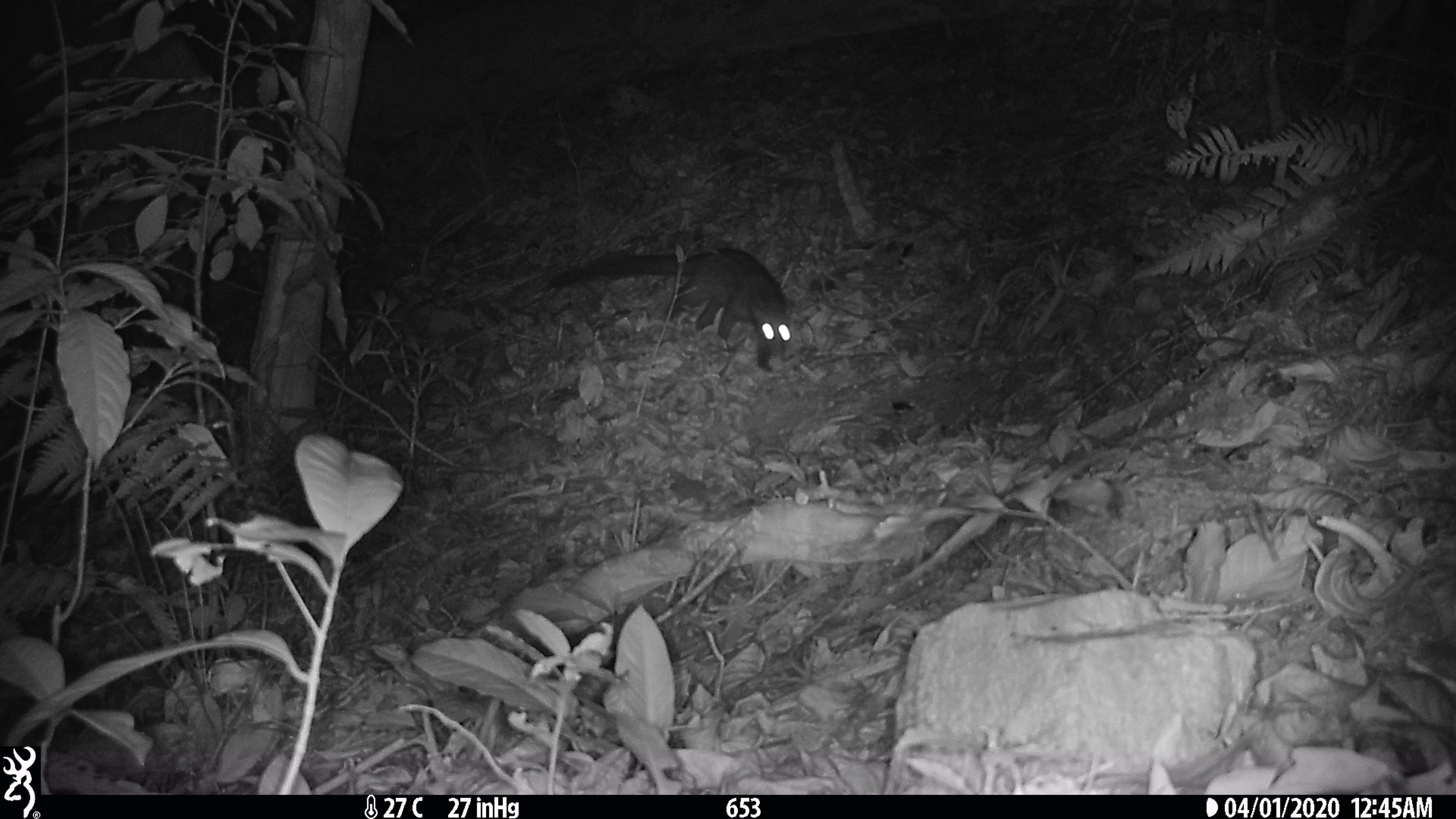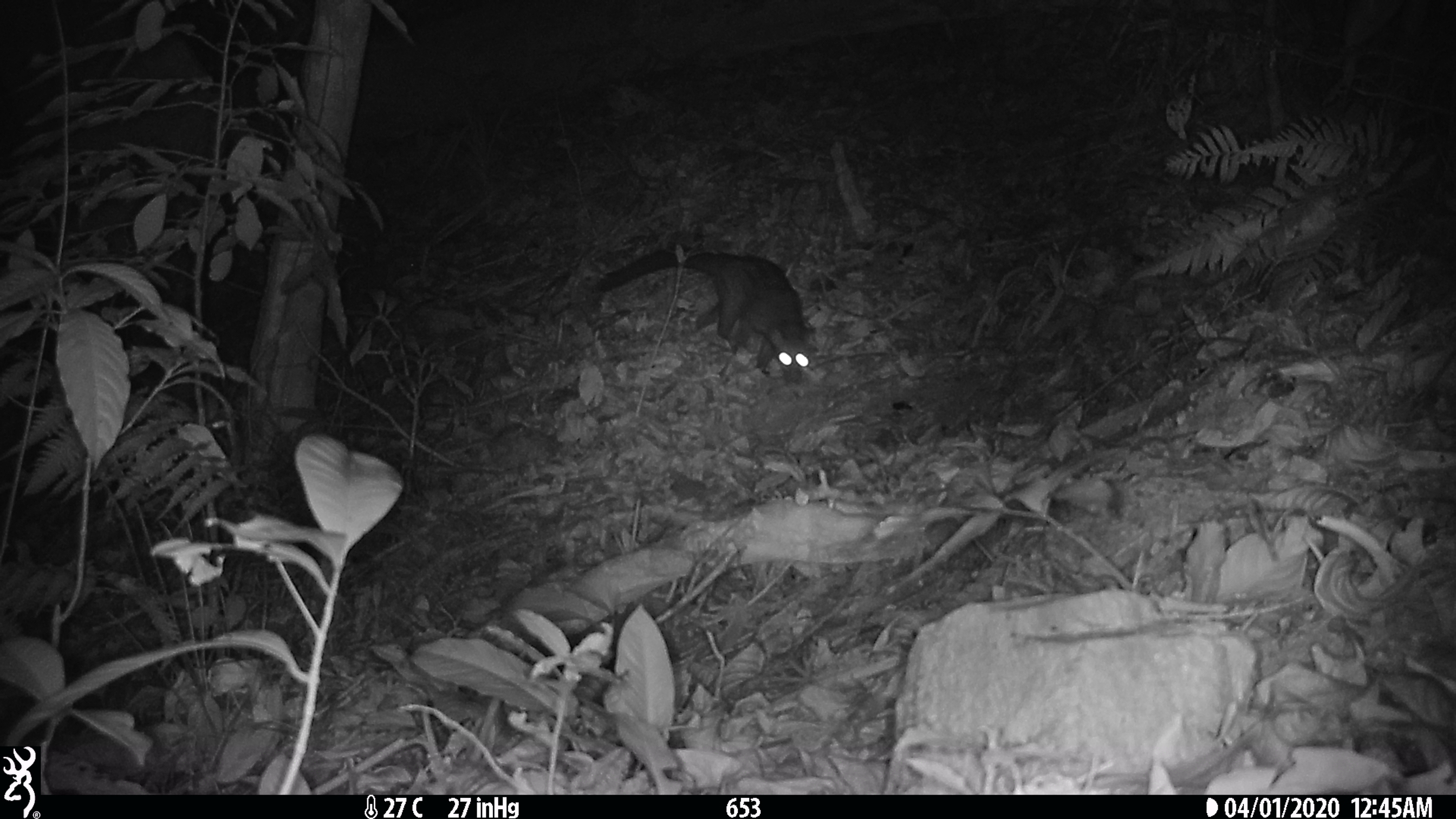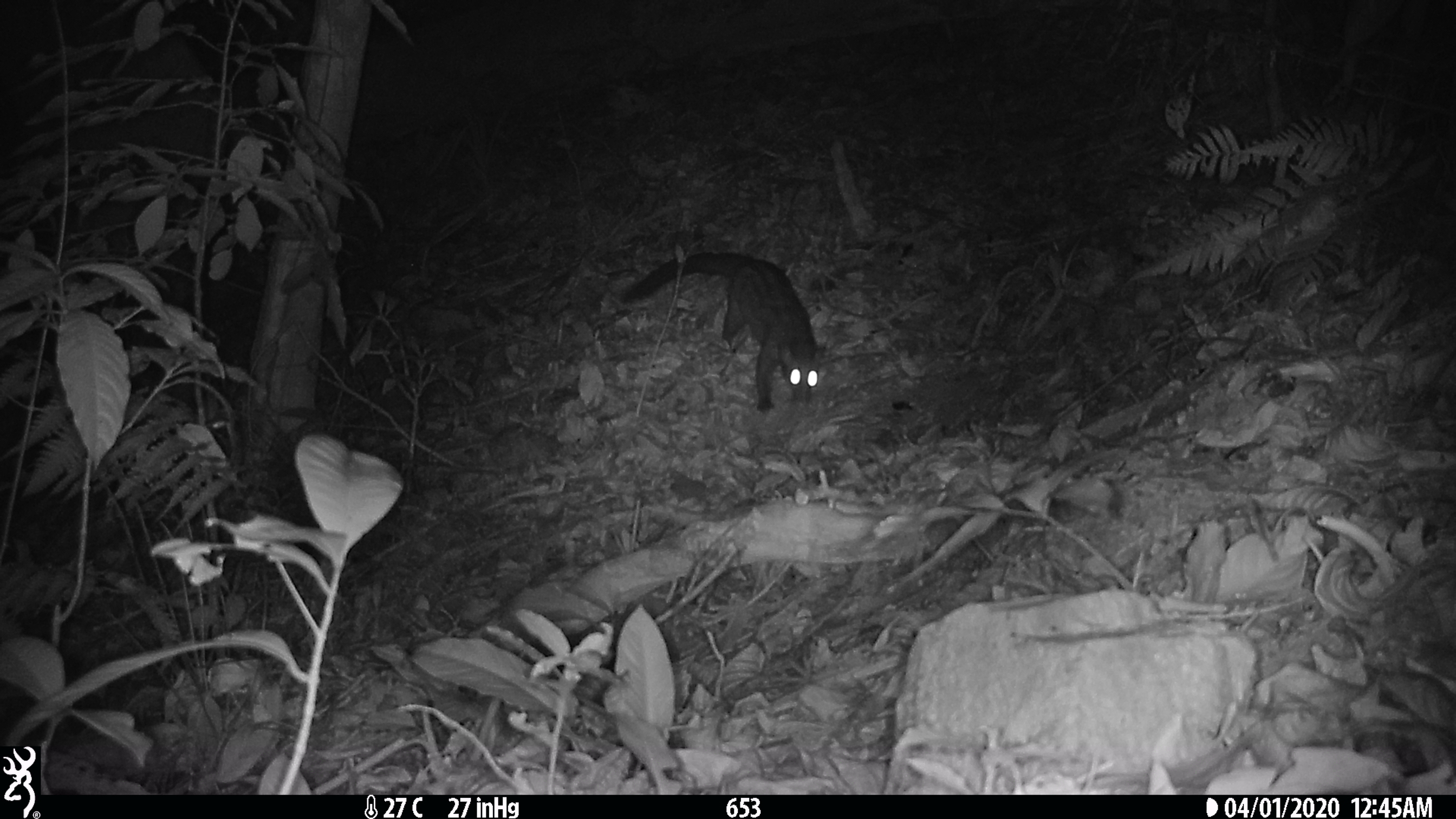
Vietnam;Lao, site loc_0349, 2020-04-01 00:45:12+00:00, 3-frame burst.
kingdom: Animalia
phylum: Chordata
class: Mammalia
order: Carnivora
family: Viverridae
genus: Paradoxurus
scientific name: Paradoxurus hermaphroditus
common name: common palm civet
Common palm civet (Paradoxurus hermaphroditus). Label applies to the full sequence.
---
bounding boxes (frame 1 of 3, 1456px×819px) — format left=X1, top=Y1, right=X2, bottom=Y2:
common palm civet: left=548, top=247, right=792, bottom=372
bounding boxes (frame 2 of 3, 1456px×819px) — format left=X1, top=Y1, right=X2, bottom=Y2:
common palm civet: left=597, top=245, right=812, bottom=385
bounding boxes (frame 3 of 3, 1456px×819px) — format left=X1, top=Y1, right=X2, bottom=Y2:
common palm civet: left=622, top=251, right=820, bottom=413